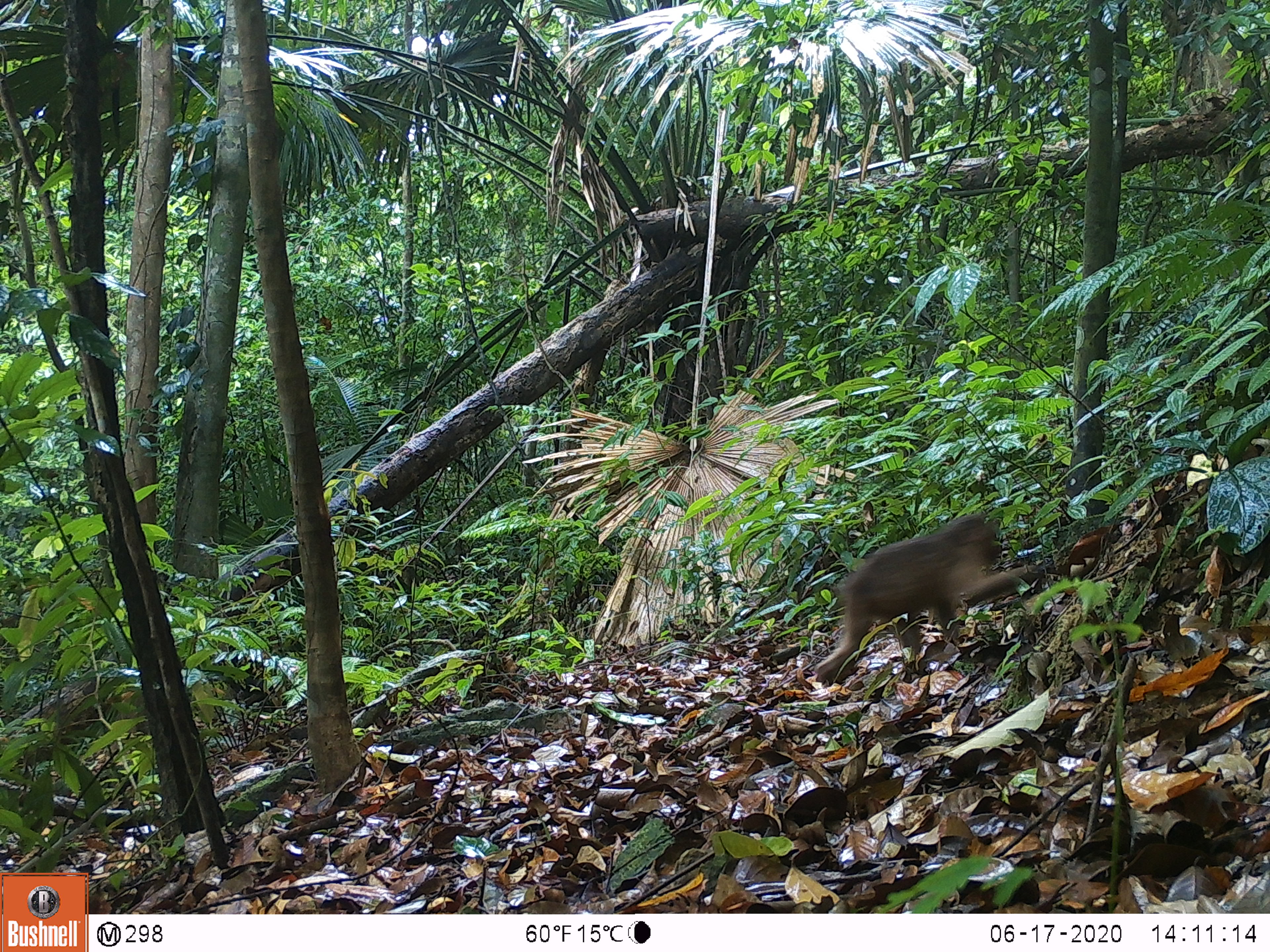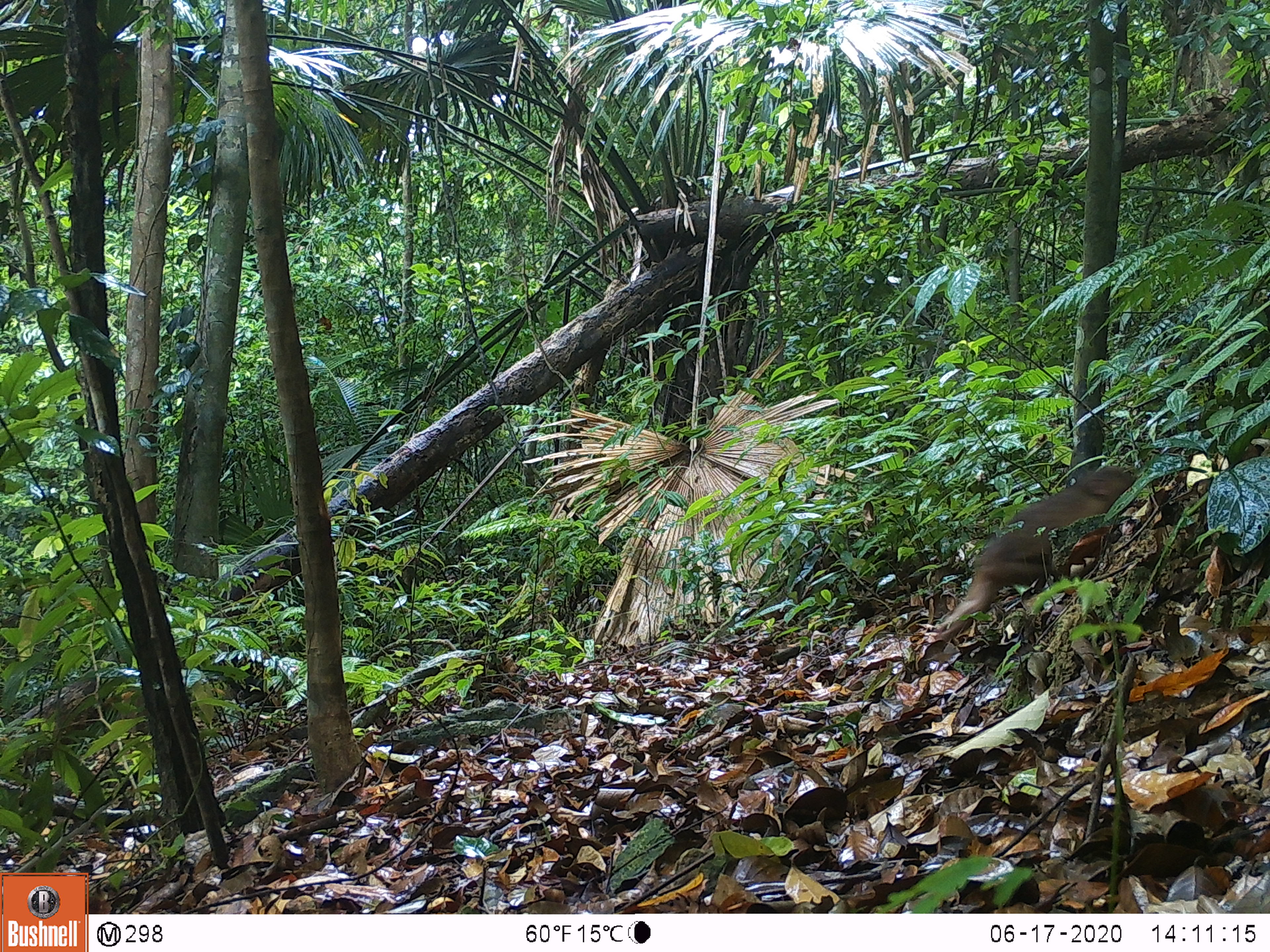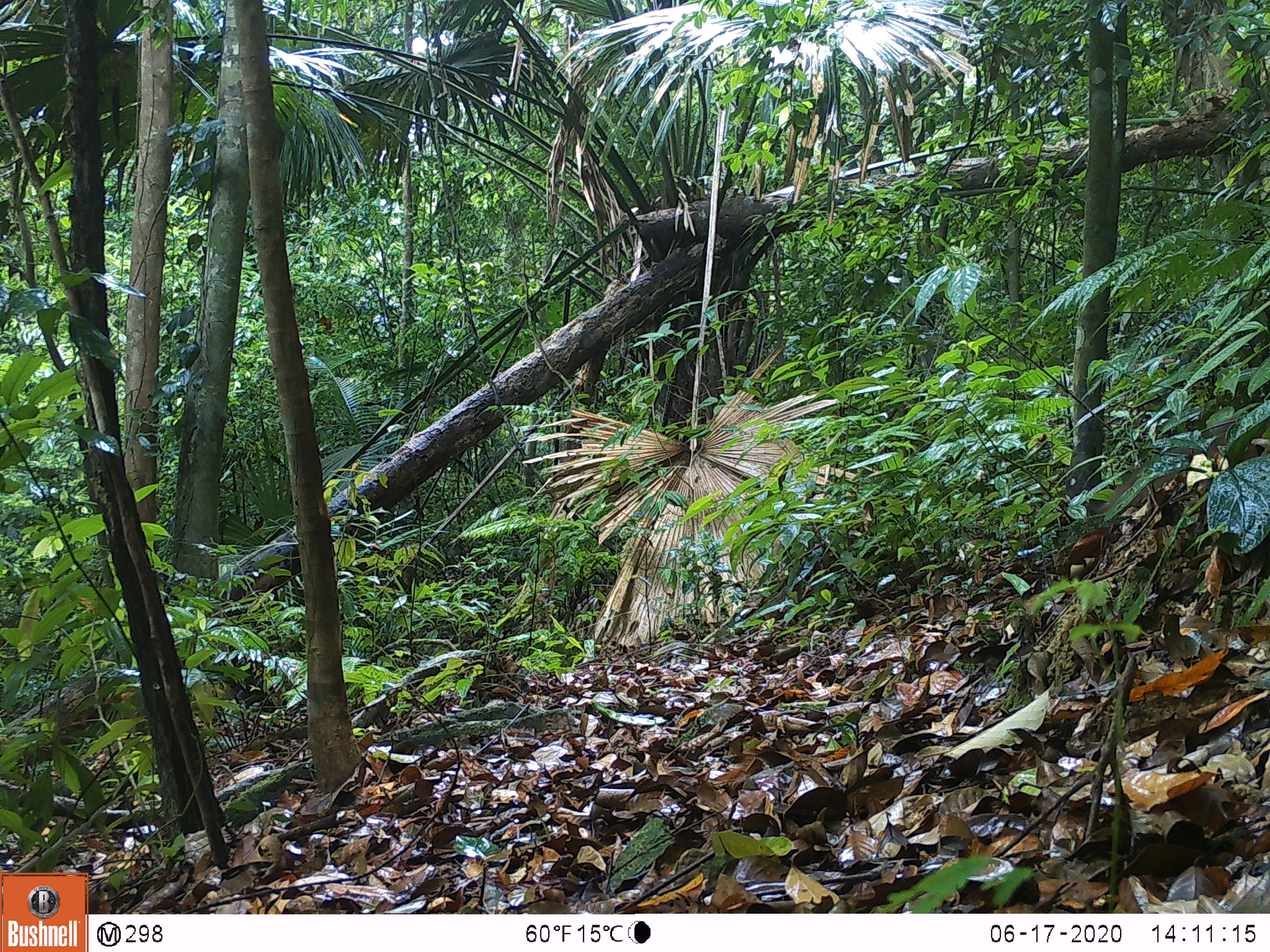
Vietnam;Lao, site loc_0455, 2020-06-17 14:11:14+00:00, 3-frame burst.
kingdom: Animalia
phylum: Chordata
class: Mammalia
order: Primates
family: Cercopithecidae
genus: Macaca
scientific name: Macaca arctoides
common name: stump-tailed macaque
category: stump tailed macaque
Stump tailed macaque (stump-tailed macaque) (Macaca arctoides). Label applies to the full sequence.